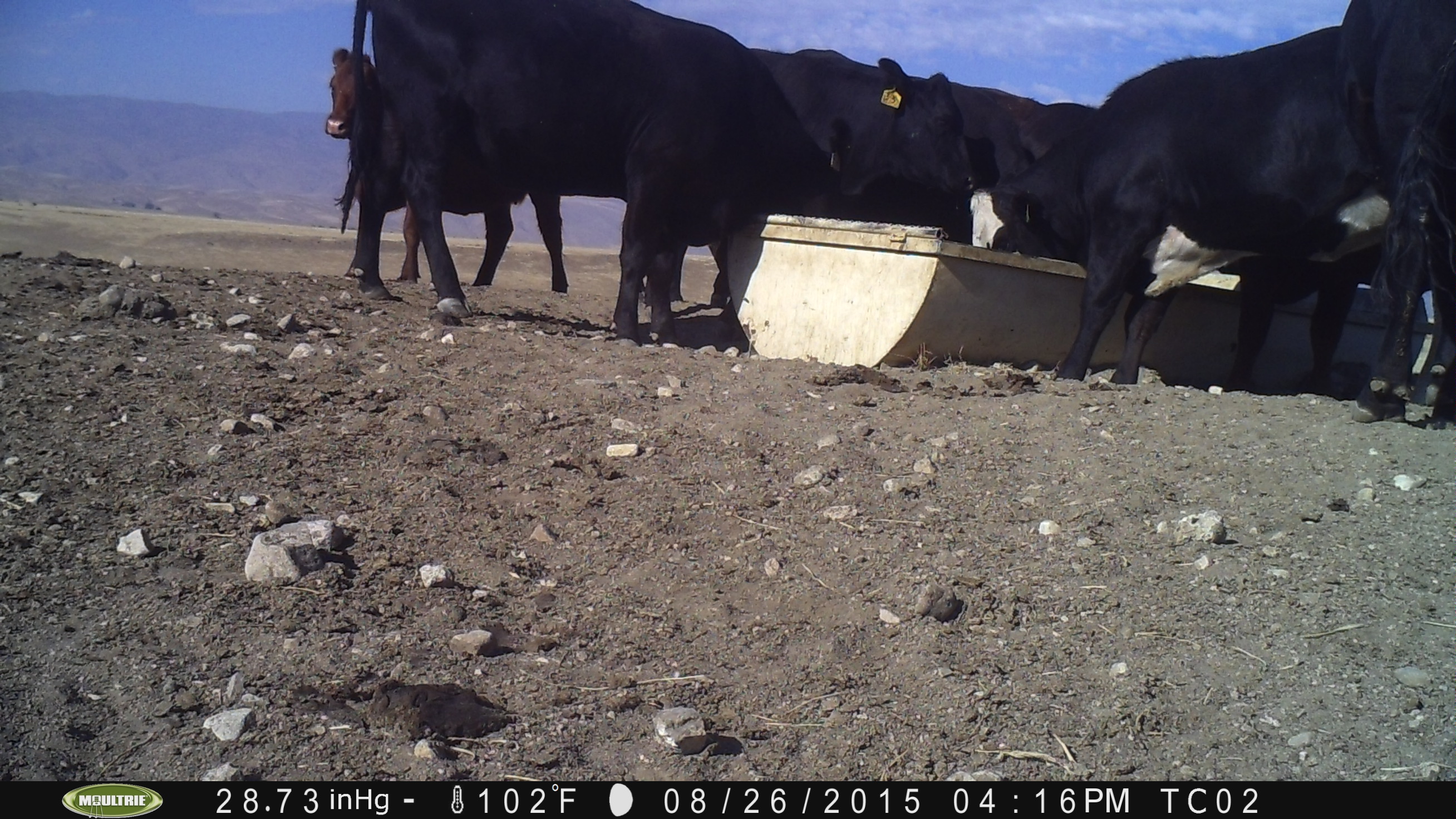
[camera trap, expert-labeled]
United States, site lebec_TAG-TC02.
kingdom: Animalia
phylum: Chordata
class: Mammalia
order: Artiodactyla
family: Bovidae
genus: Bos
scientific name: Bos taurus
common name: domestic cow